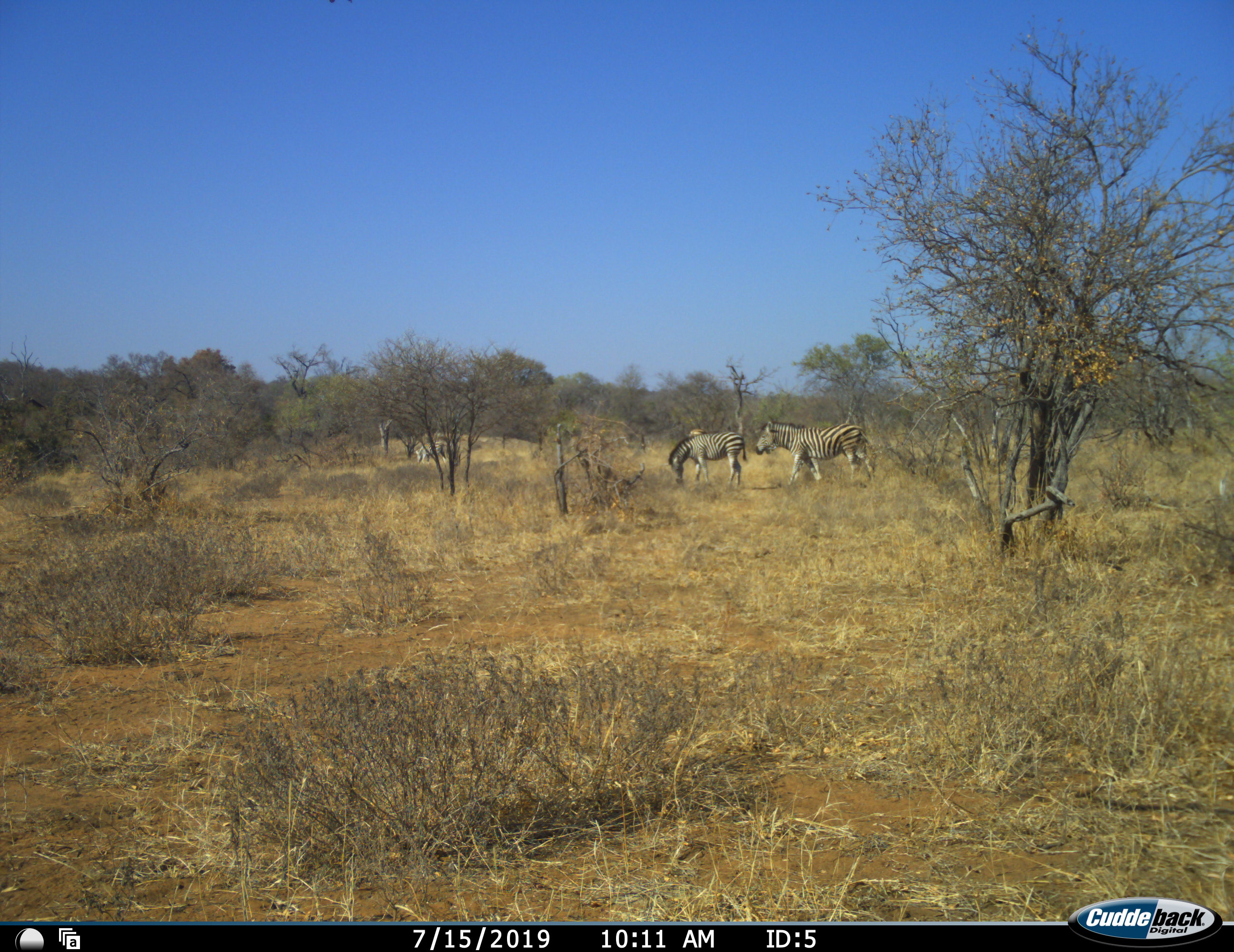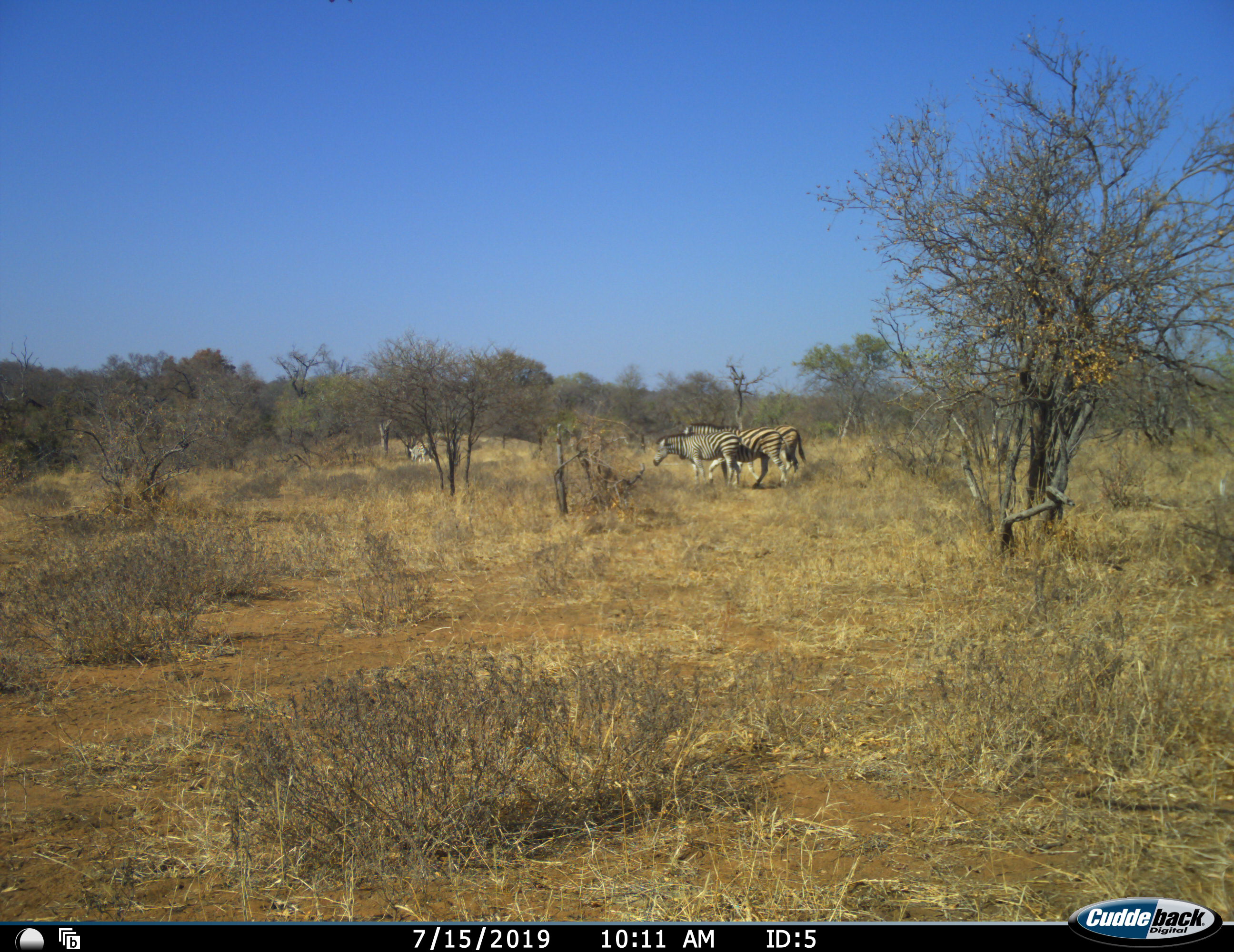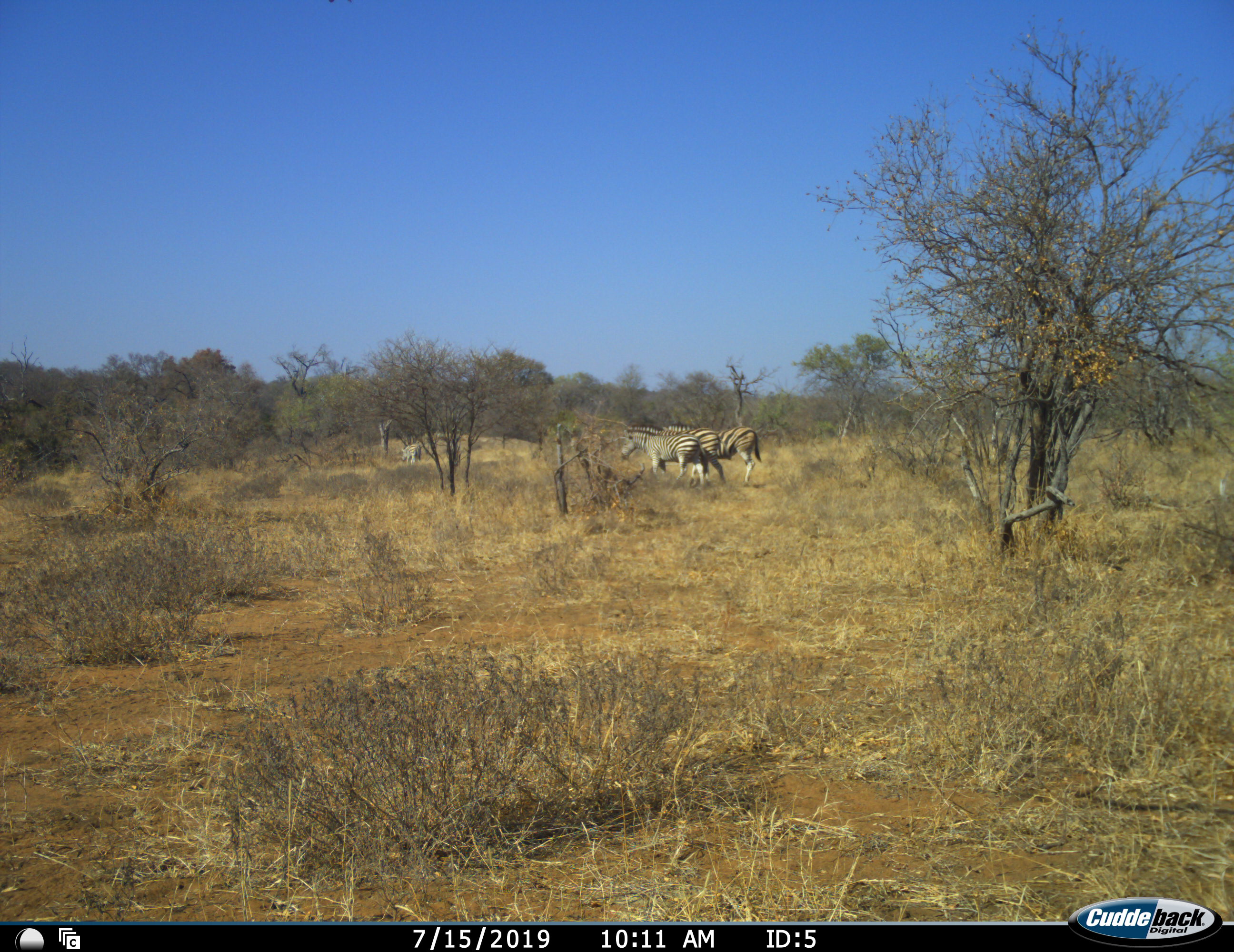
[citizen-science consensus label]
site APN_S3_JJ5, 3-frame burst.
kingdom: Animalia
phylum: Chordata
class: Mammalia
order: Perissodactyla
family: Equidae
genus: Equus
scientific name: Equus quagga burchellii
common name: burchell's zebra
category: zebraburchells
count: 4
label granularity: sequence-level